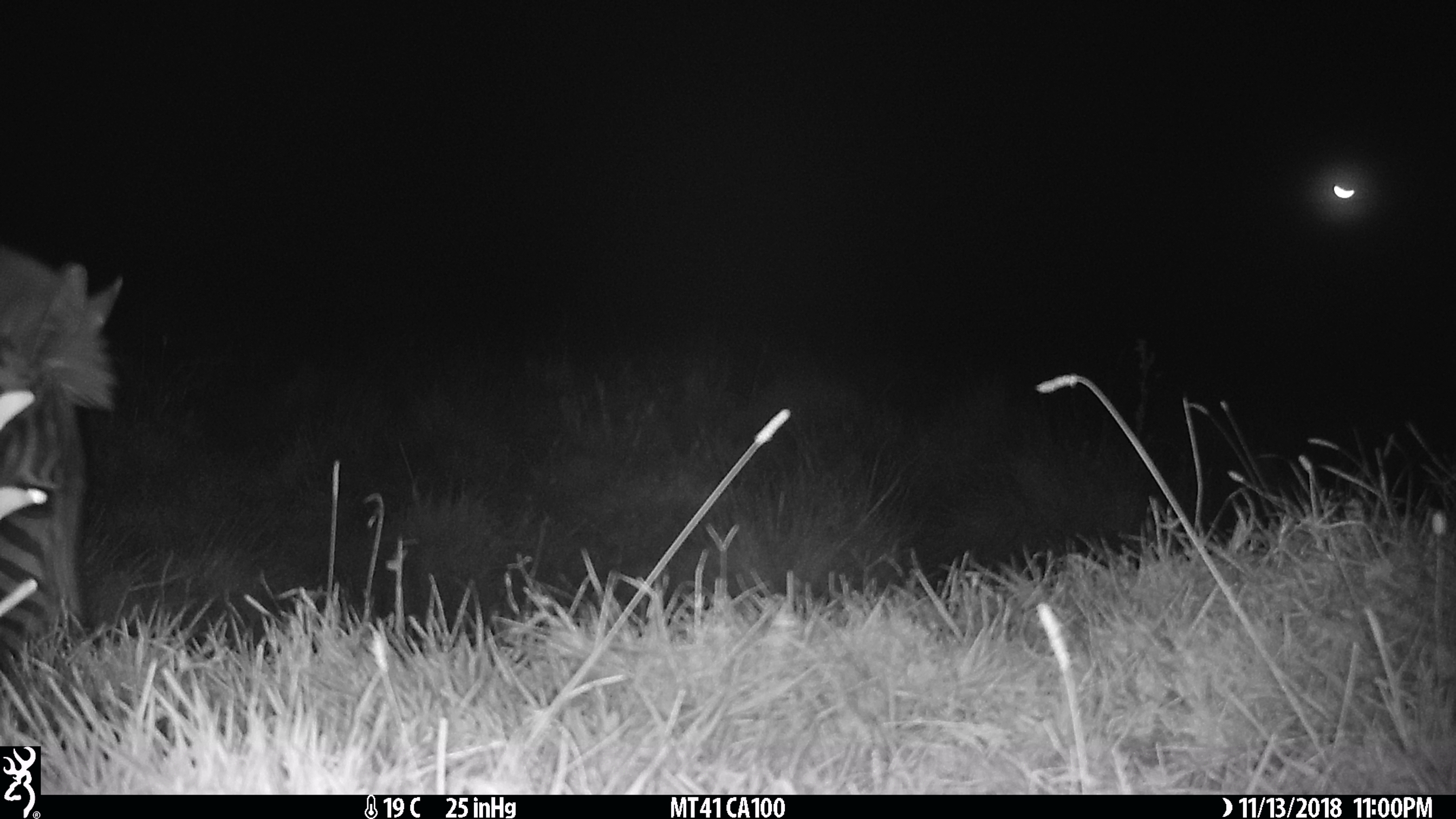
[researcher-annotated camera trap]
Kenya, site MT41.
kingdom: Animalia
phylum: Chordata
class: Mammalia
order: Perissodactyla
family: Equidae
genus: Equus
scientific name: Equus quagga burchellii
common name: burchell's zebra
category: zebra